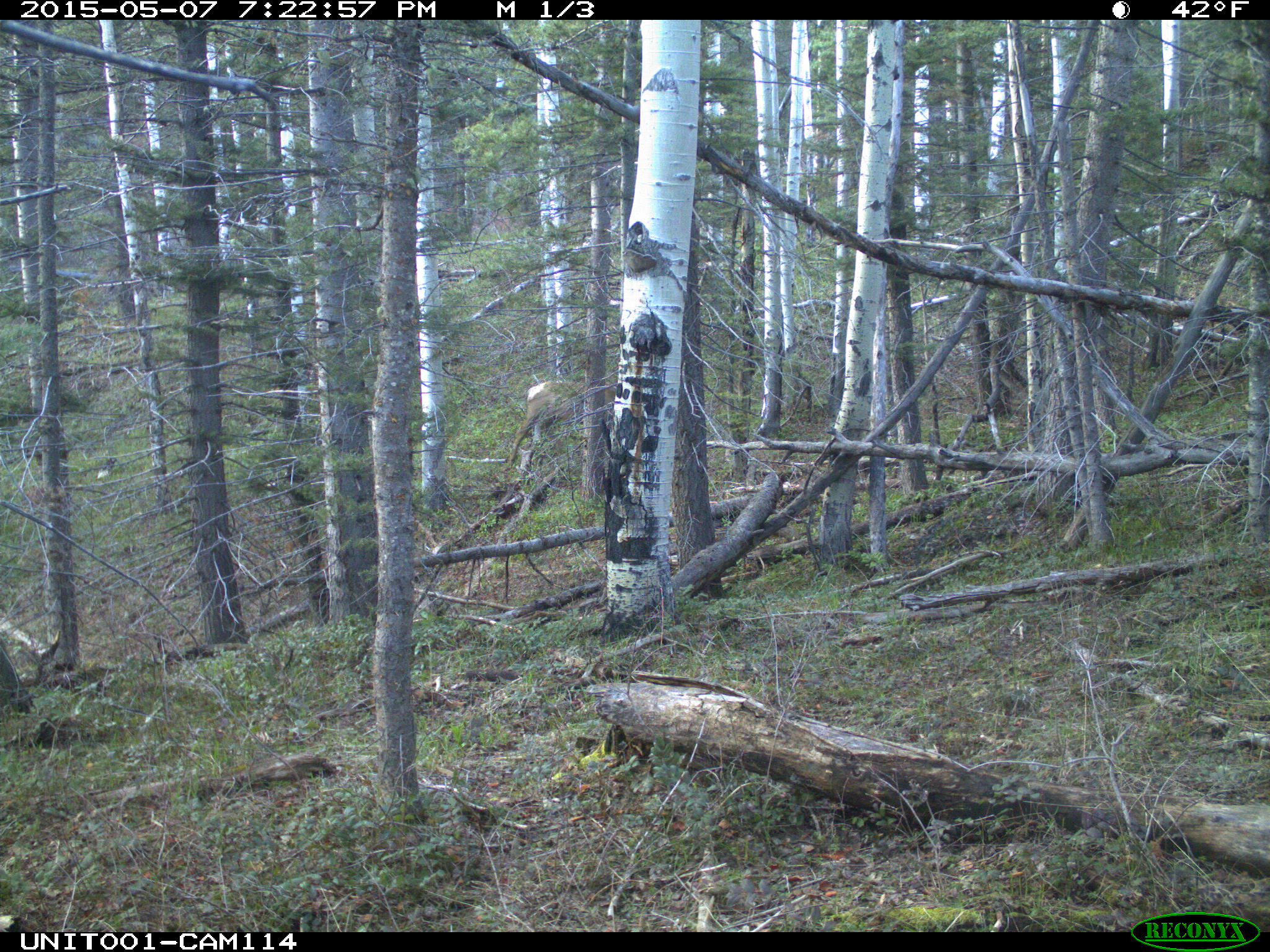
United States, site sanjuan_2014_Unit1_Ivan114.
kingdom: Animalia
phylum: Chordata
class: Mammalia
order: Artiodactyla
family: Cervidae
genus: Cervus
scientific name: Cervus elaphus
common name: red deer